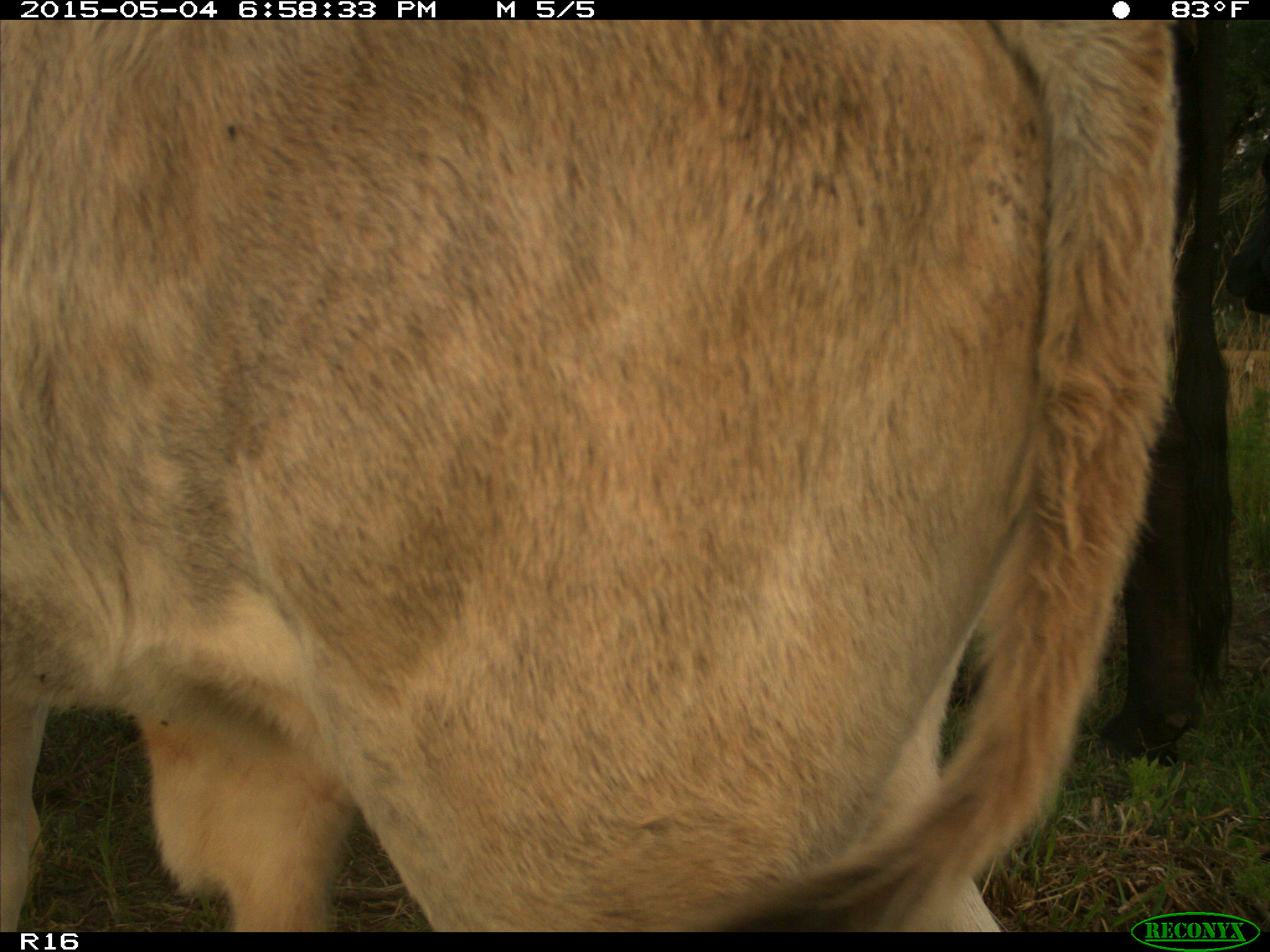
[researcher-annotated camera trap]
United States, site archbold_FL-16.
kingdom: Animalia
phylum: Chordata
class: Mammalia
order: Artiodactyla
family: Bovidae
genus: Bos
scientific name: Bos taurus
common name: domestic cow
Bos taurus (domestic cow).